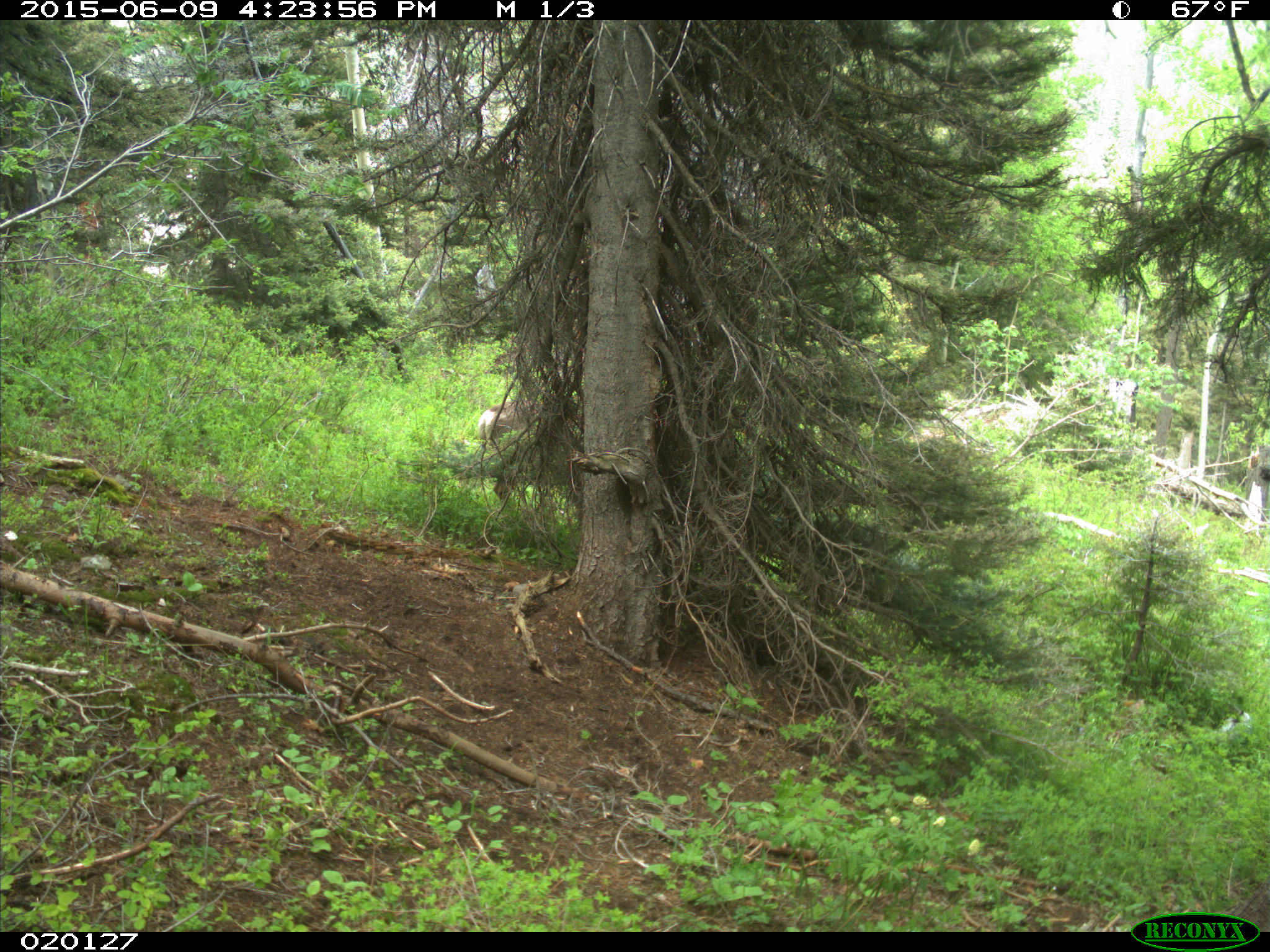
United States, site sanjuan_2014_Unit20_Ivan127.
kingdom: Animalia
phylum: Chordata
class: Mammalia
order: Artiodactyla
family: Cervidae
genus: Odocoileus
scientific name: Odocoileus hemionus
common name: mule deer